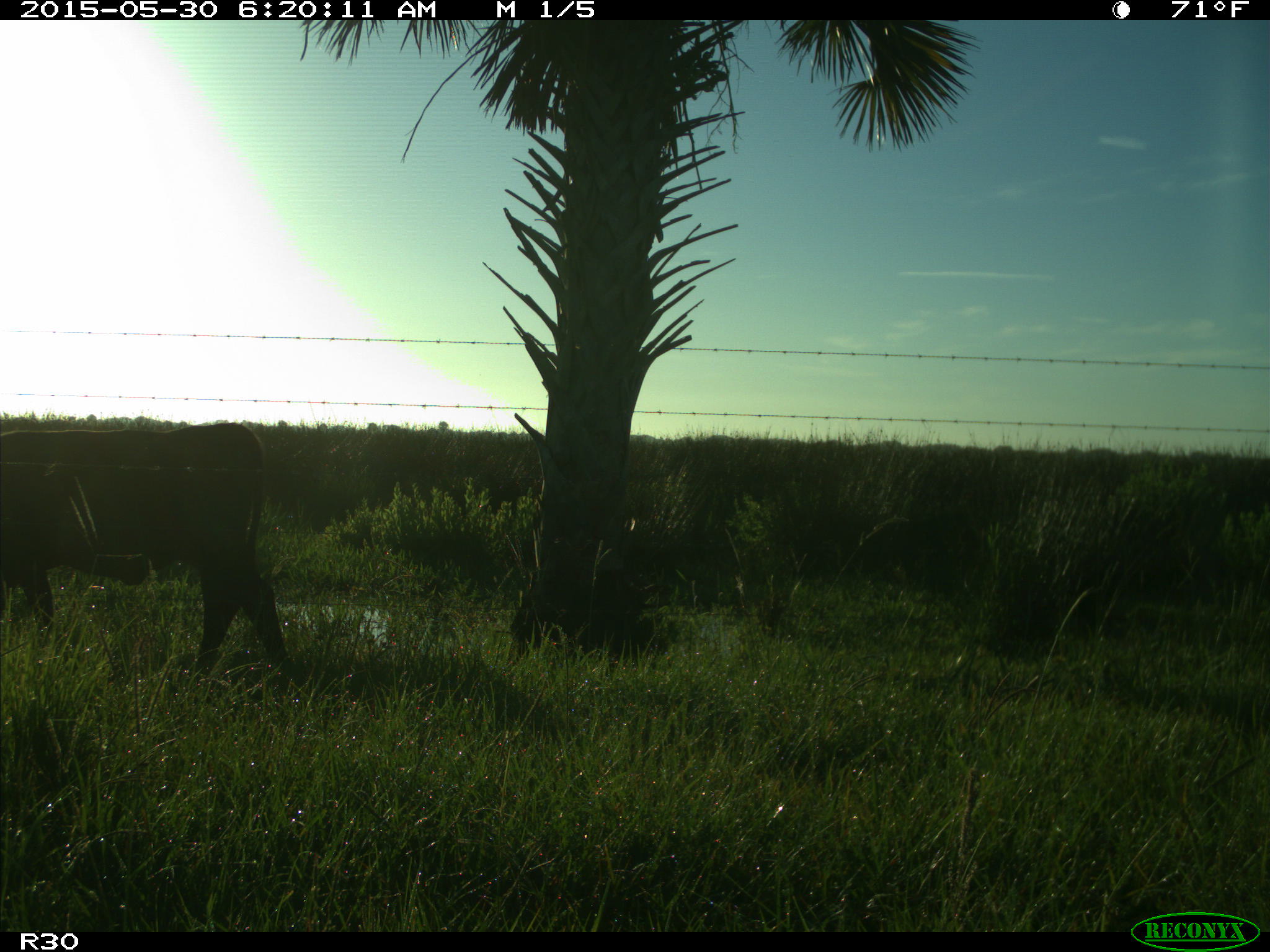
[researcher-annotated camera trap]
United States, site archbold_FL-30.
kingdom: Animalia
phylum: Chordata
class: Mammalia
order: Artiodactyla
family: Bovidae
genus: Bos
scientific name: Bos taurus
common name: domestic cow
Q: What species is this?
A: Bos taurus (domestic cow).